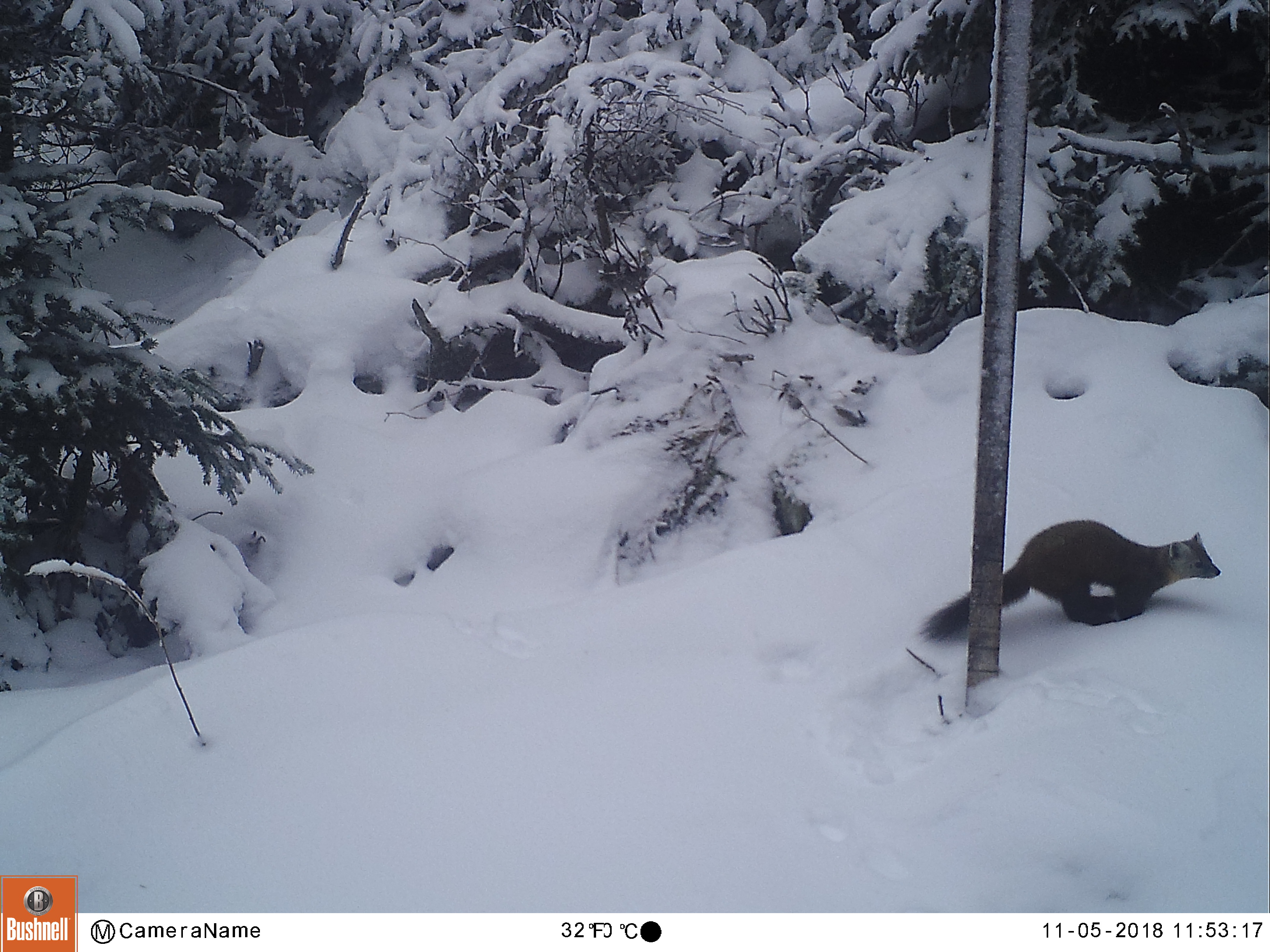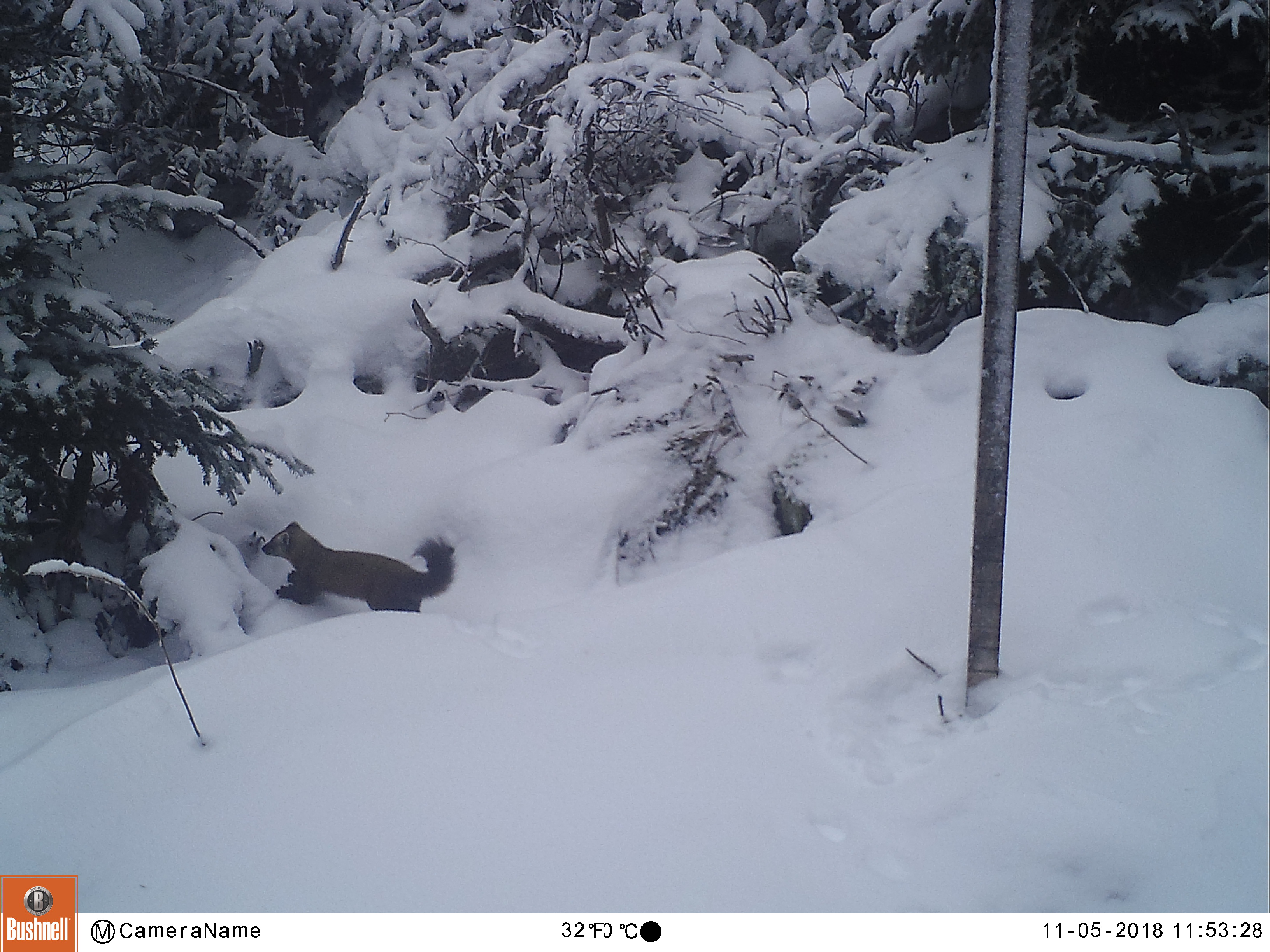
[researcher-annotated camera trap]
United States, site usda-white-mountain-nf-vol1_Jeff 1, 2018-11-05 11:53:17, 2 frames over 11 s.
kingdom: Animalia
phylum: Chordata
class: Mammalia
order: Carnivora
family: Mustelidae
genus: Martes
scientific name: Martes americana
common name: american marten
American marten (Martes americana).